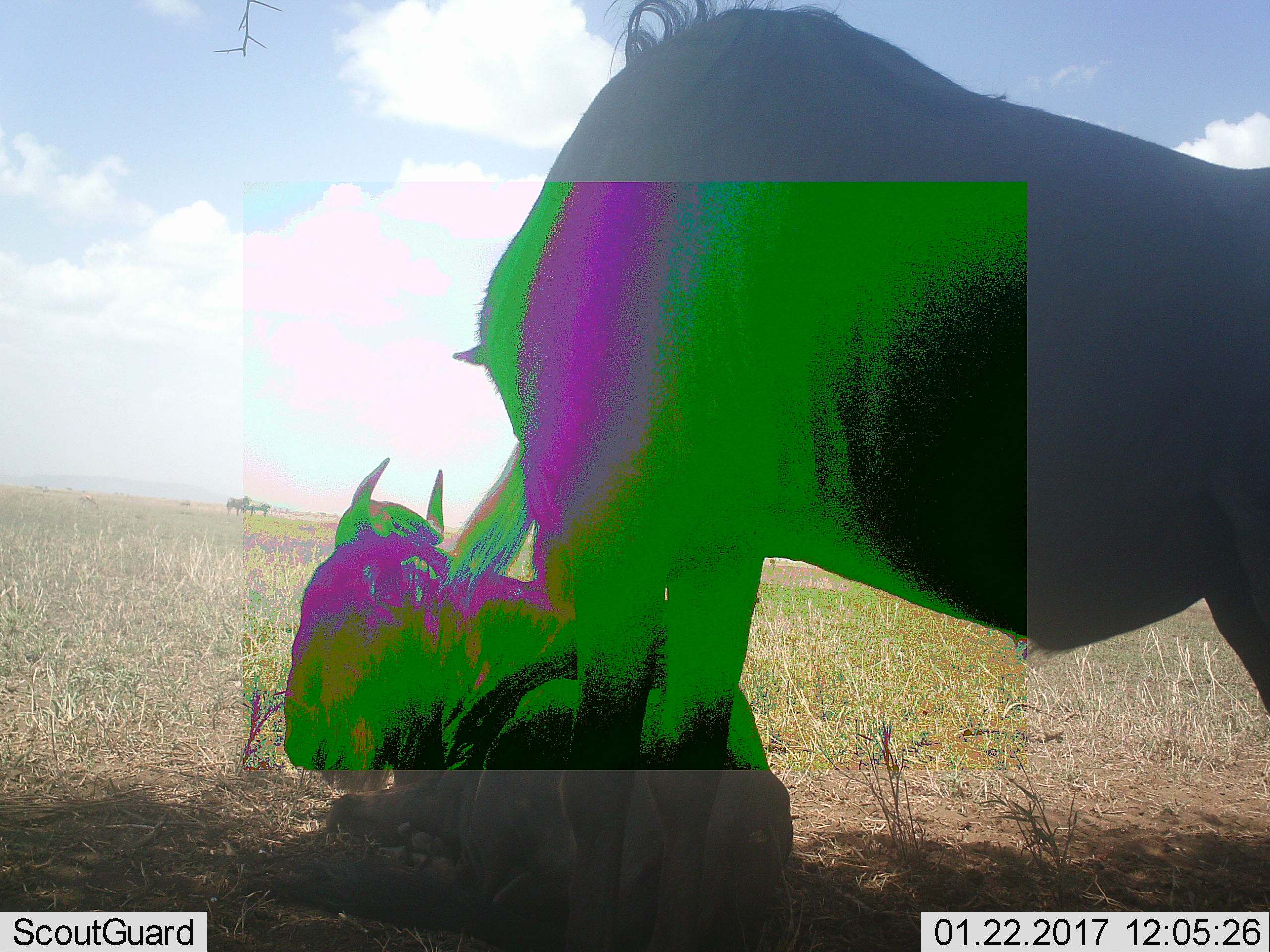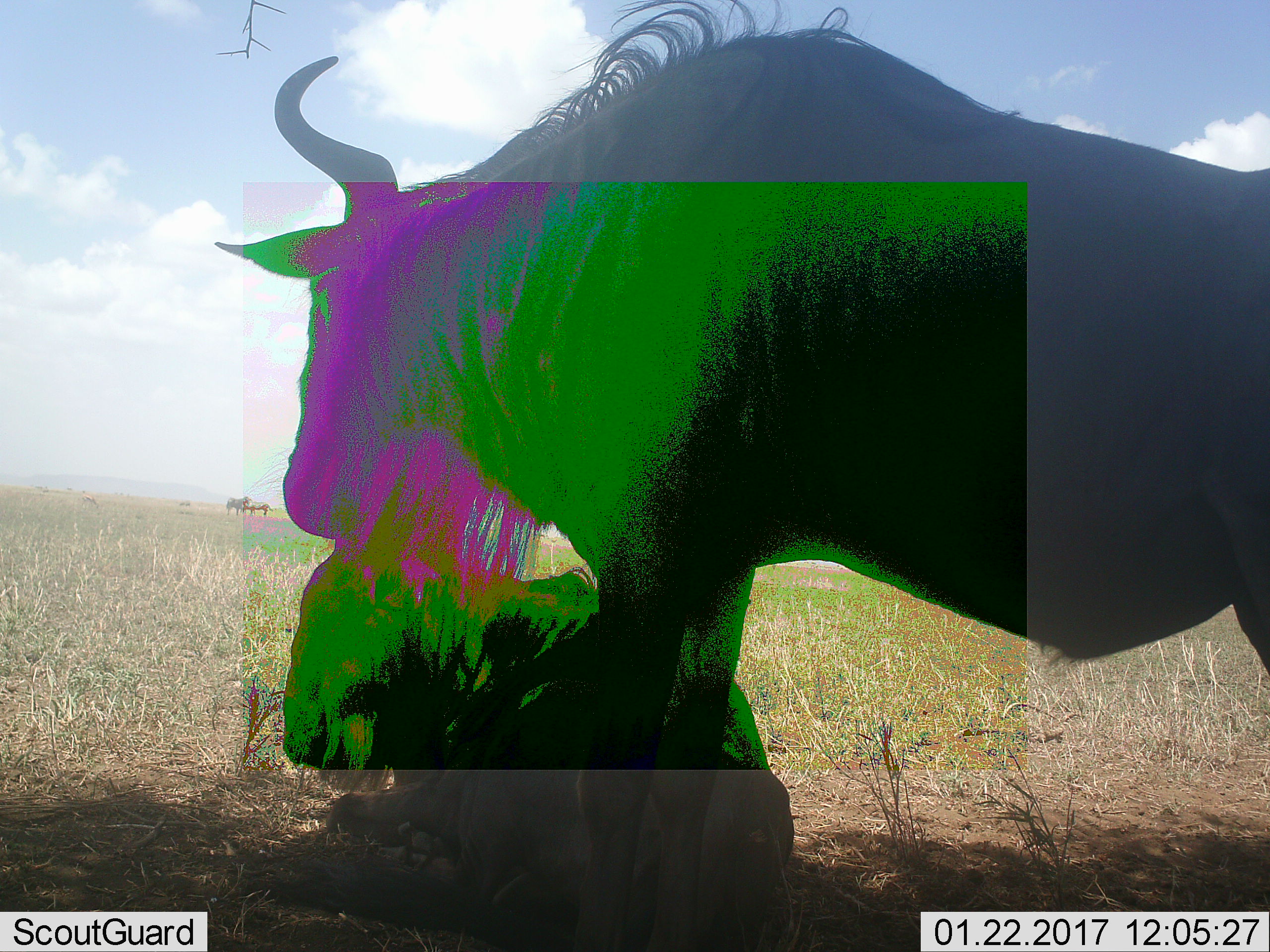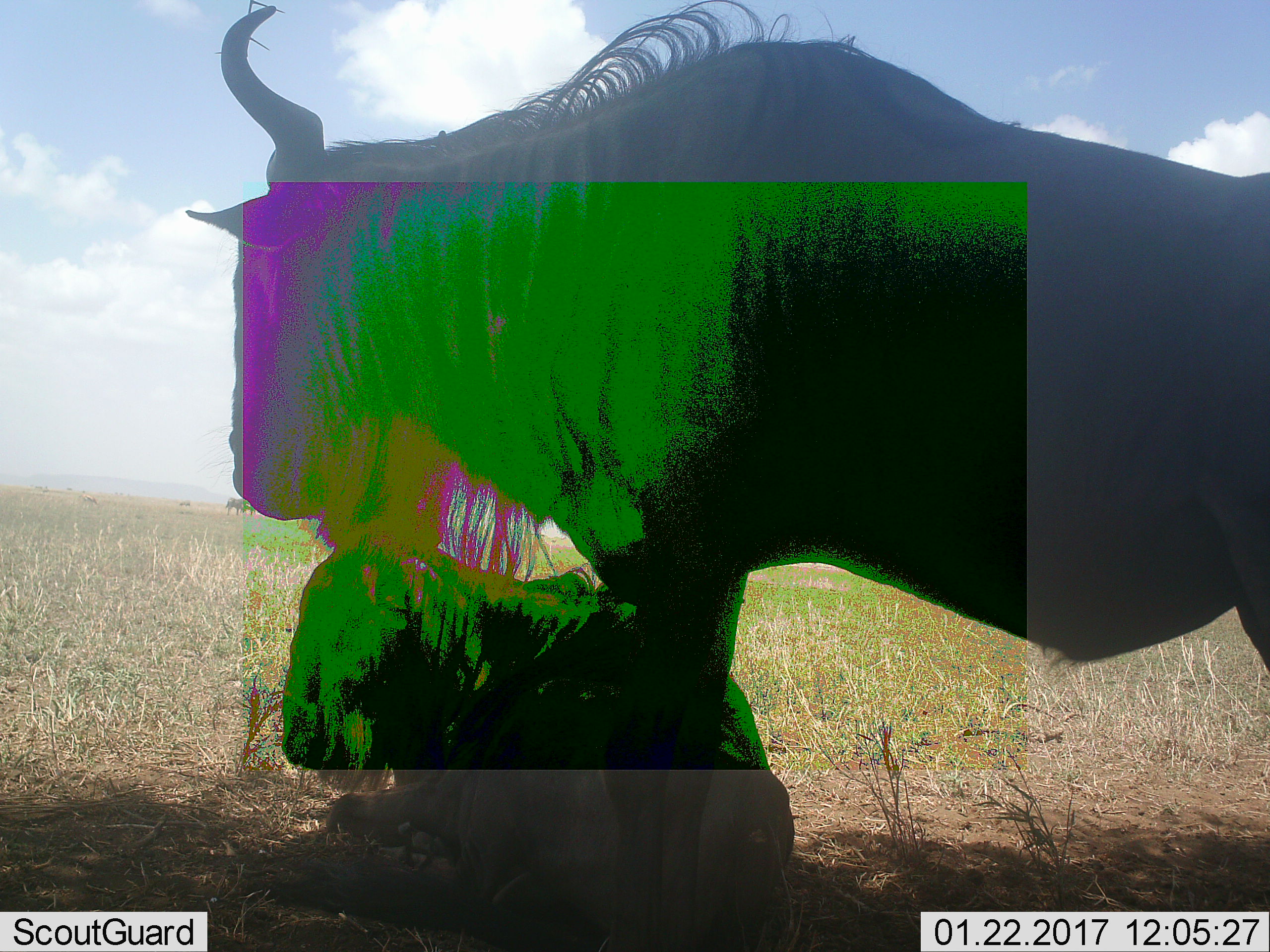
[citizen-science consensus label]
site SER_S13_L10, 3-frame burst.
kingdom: Animalia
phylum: Chordata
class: Mammalia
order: Artiodactyla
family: Bovidae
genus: Connochaetes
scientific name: Connochaetes taurinus taurinus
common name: blue wildebeest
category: wildebeestblue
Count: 4.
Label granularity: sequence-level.